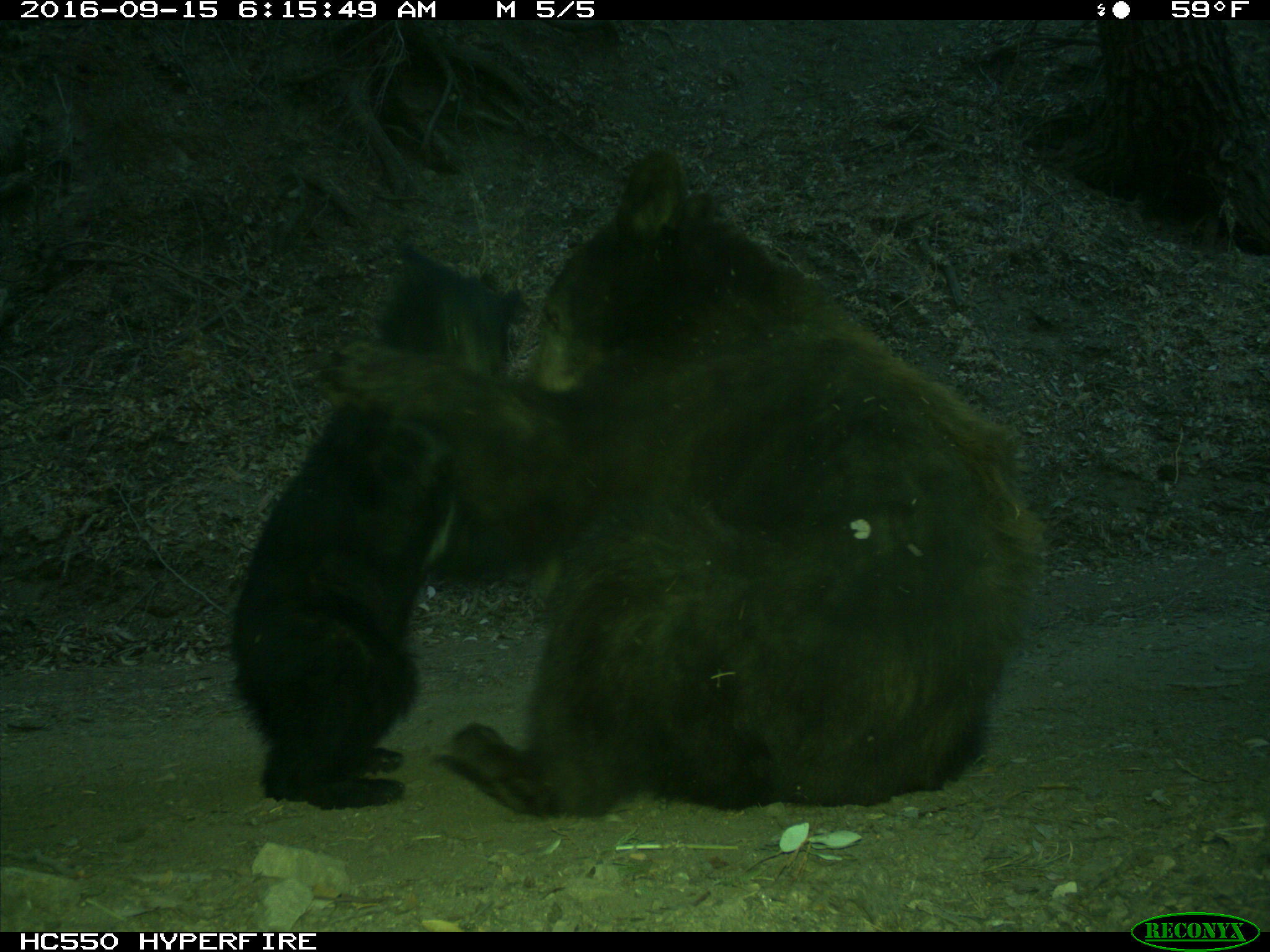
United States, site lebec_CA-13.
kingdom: Animalia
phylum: Chordata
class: Mammalia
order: Carnivora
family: Ursidae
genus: Ursus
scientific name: Ursus americanus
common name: american black bear